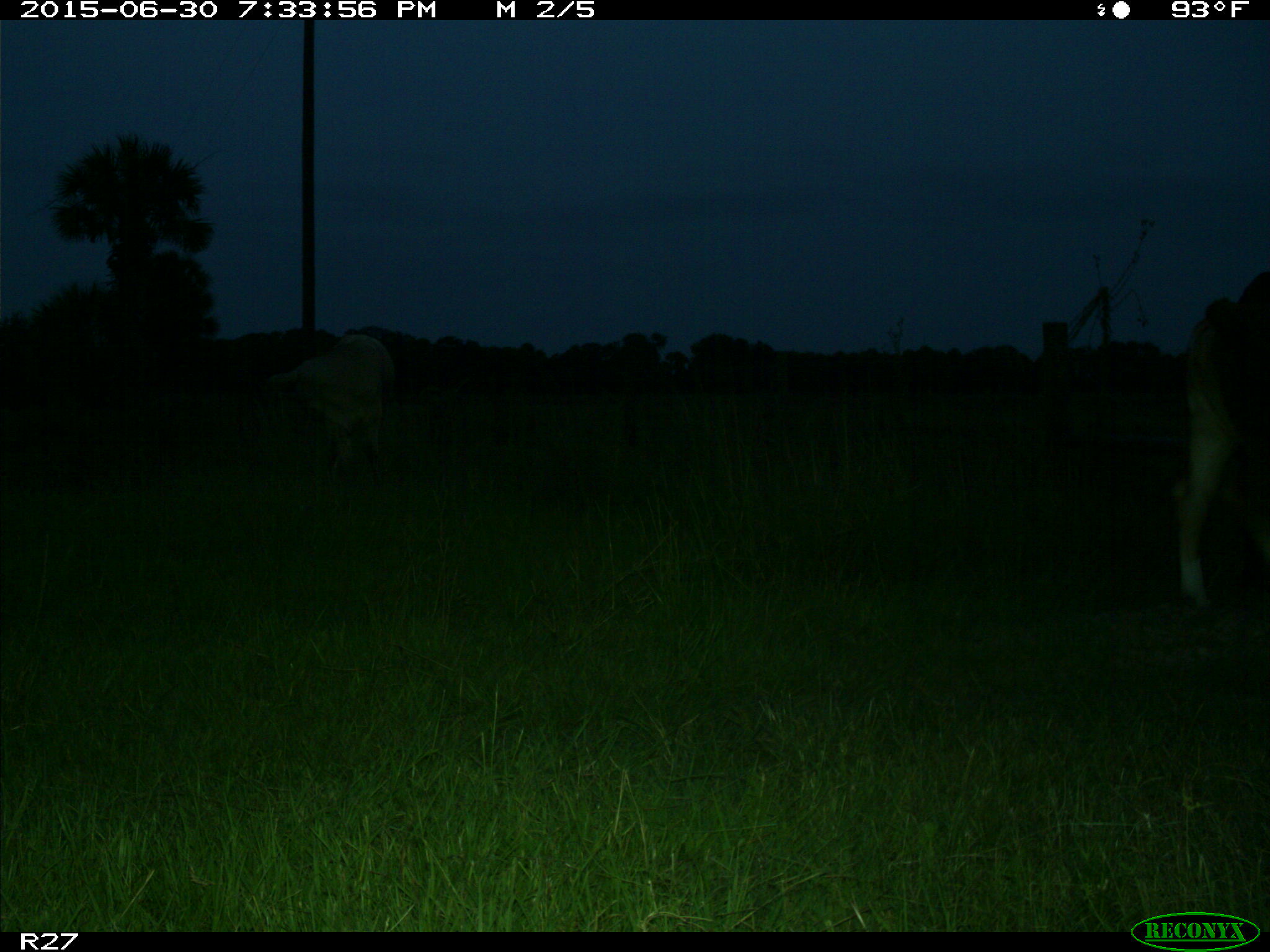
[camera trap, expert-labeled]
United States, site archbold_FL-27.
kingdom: Animalia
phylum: Chordata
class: Mammalia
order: Artiodactyla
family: Bovidae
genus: Bos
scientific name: Bos taurus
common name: domestic cow